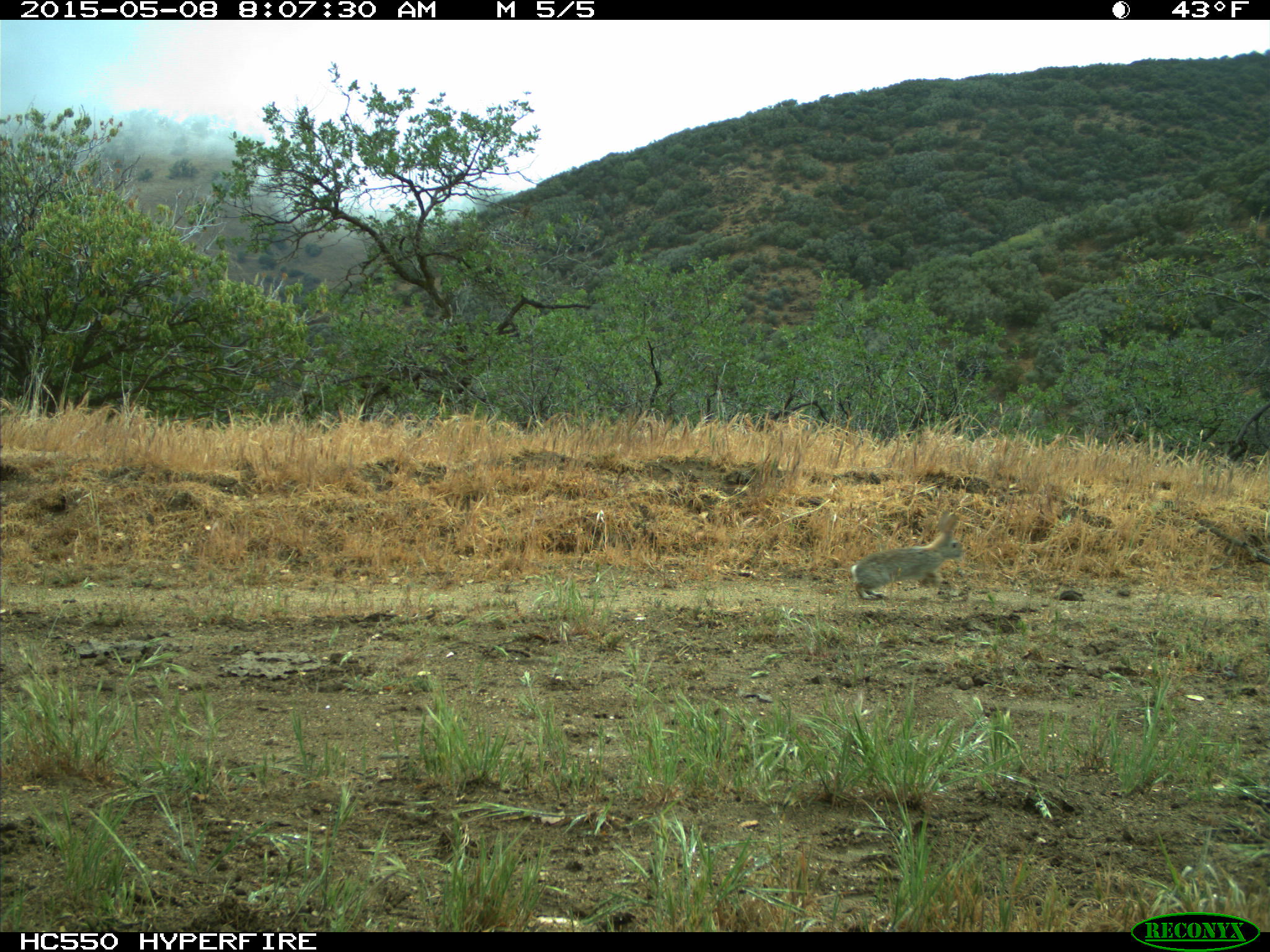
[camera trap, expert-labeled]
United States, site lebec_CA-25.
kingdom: Animalia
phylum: Chordata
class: Mammalia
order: Lagomorpha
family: Leporidae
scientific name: Leporidae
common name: rabbits and hares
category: unidentified rabbit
Unidentified rabbit (rabbits and hares) (Leporidae).